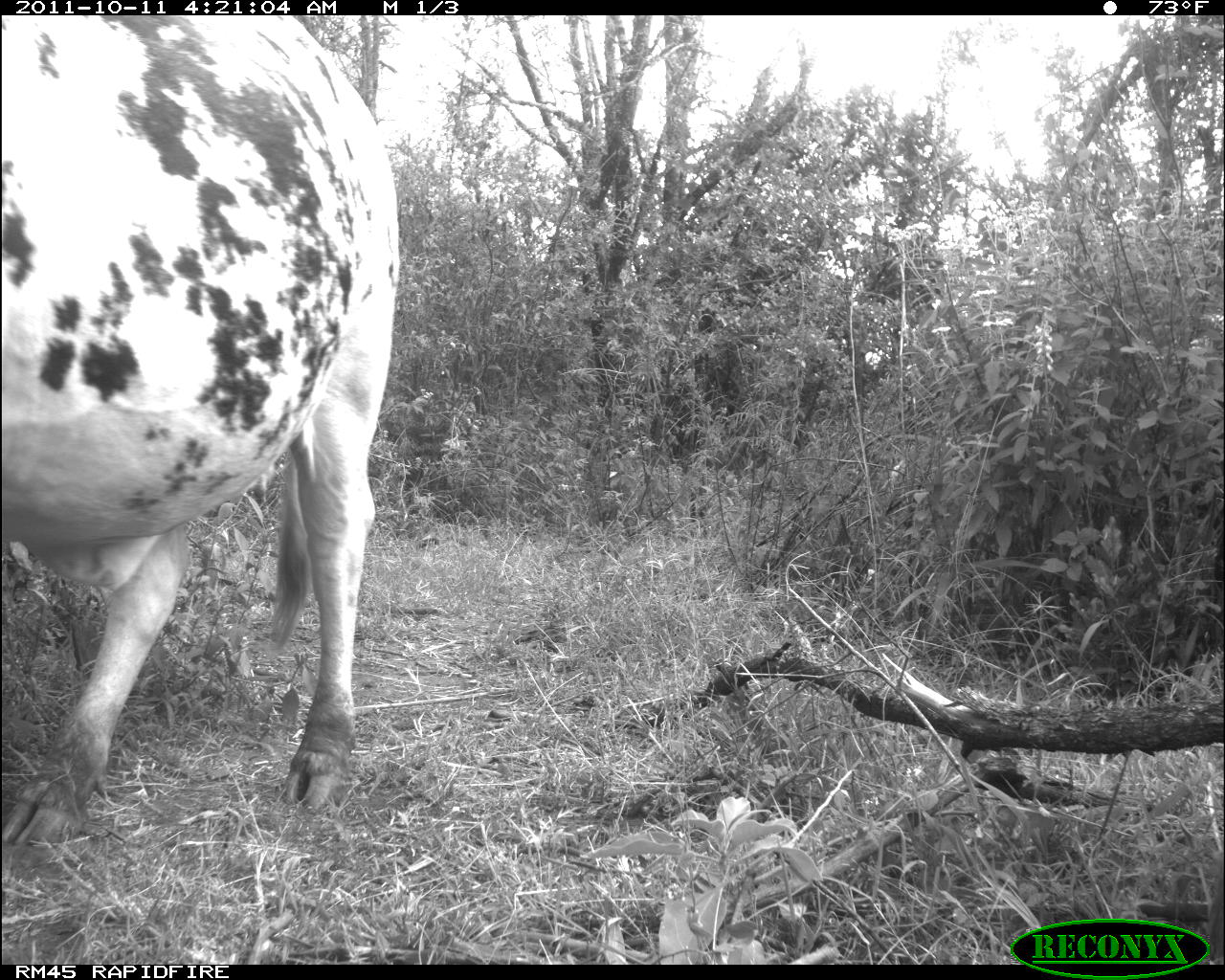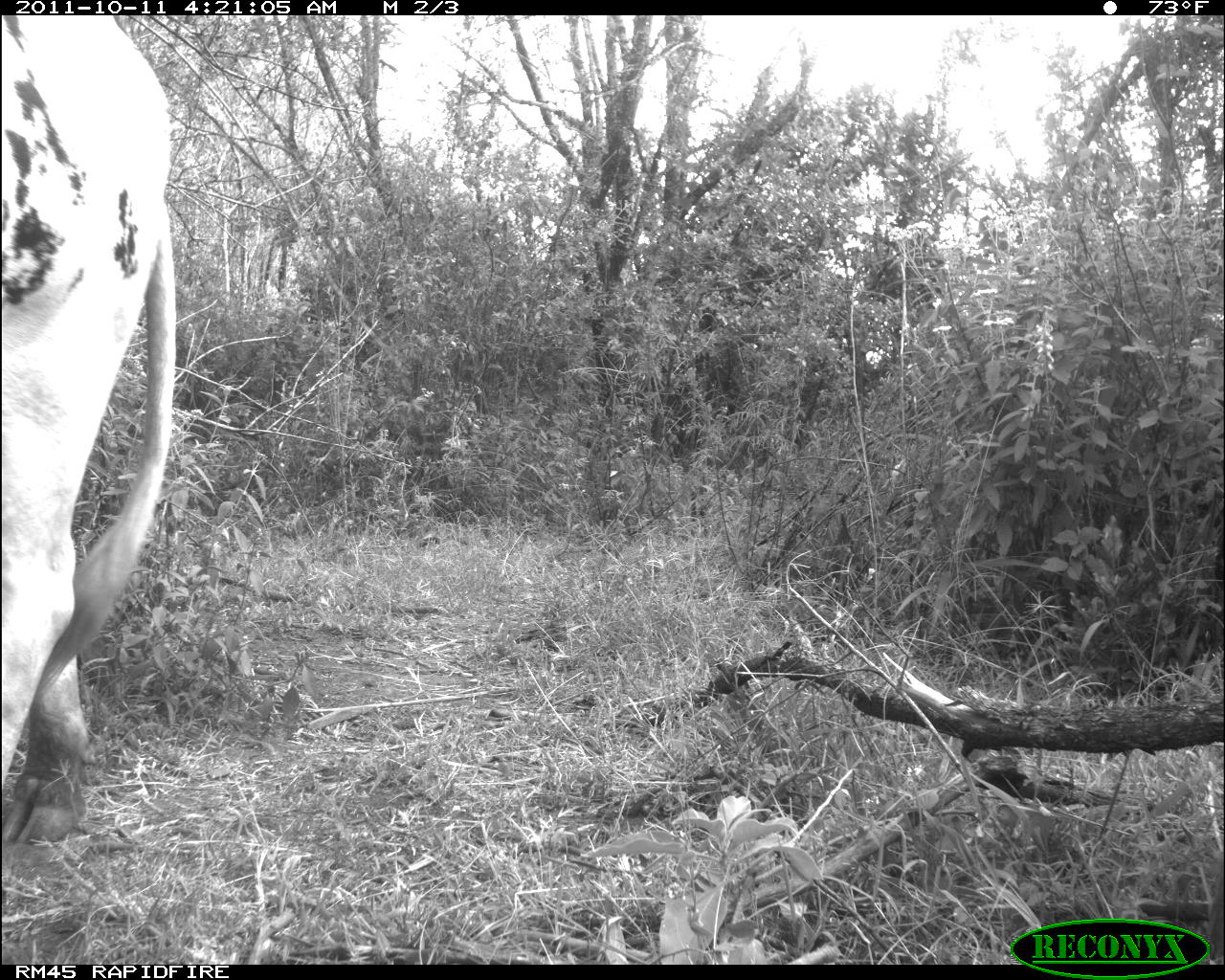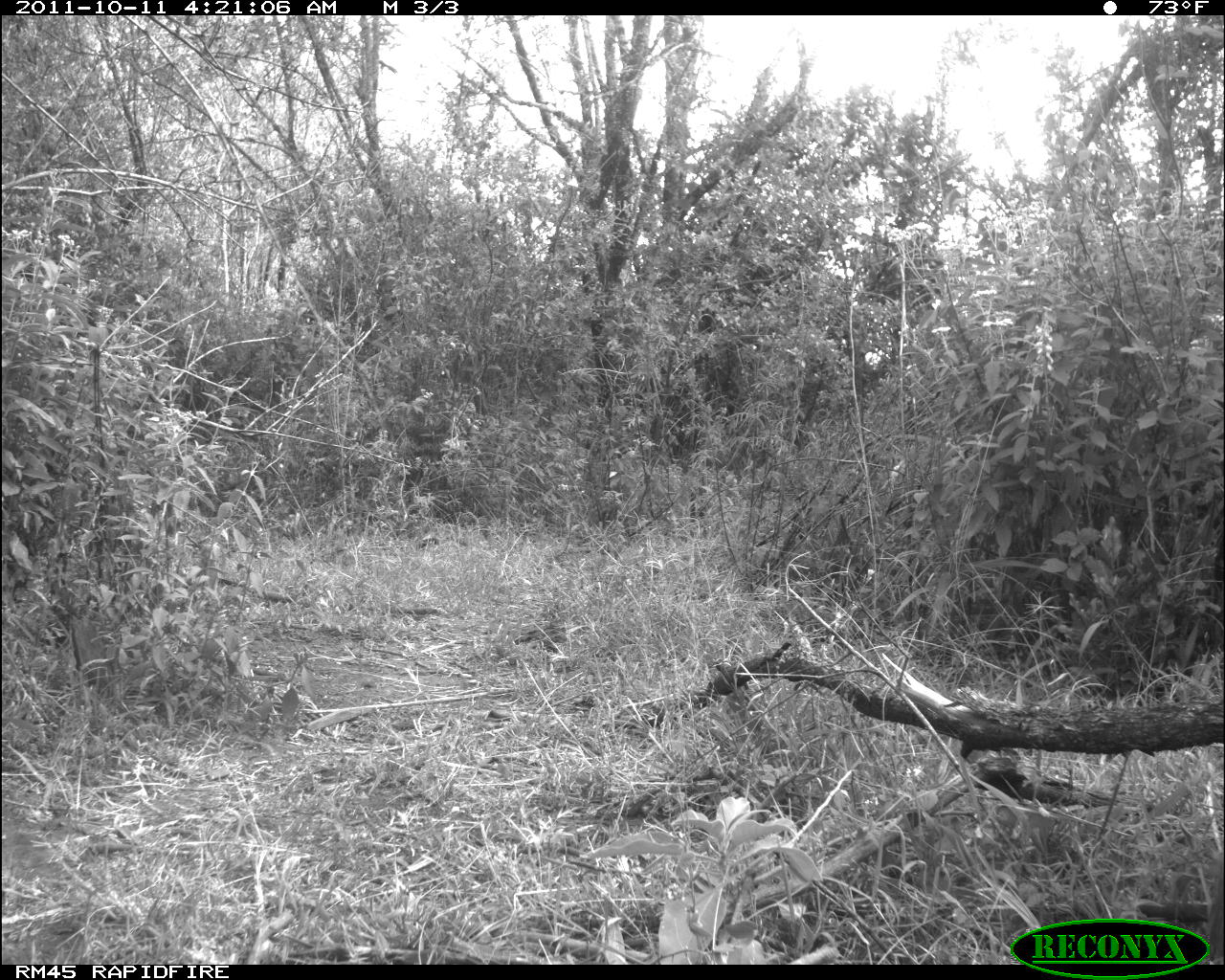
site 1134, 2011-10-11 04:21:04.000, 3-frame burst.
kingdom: Animalia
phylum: Chordata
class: Mammalia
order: Artiodactyla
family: Bovidae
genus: Bos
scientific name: Bos taurus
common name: domestic cattle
Bos taurus (domestic cattle), count 1.